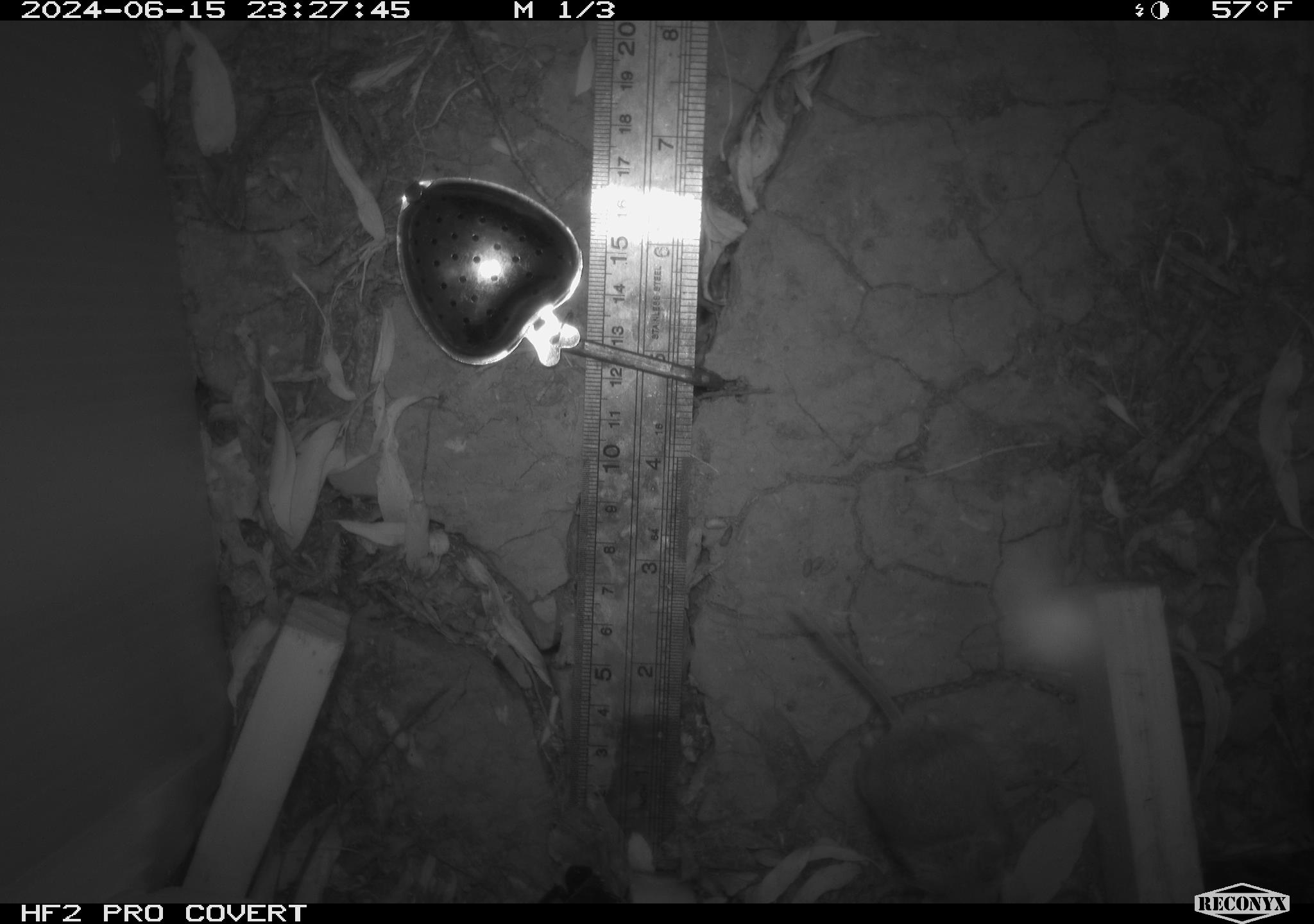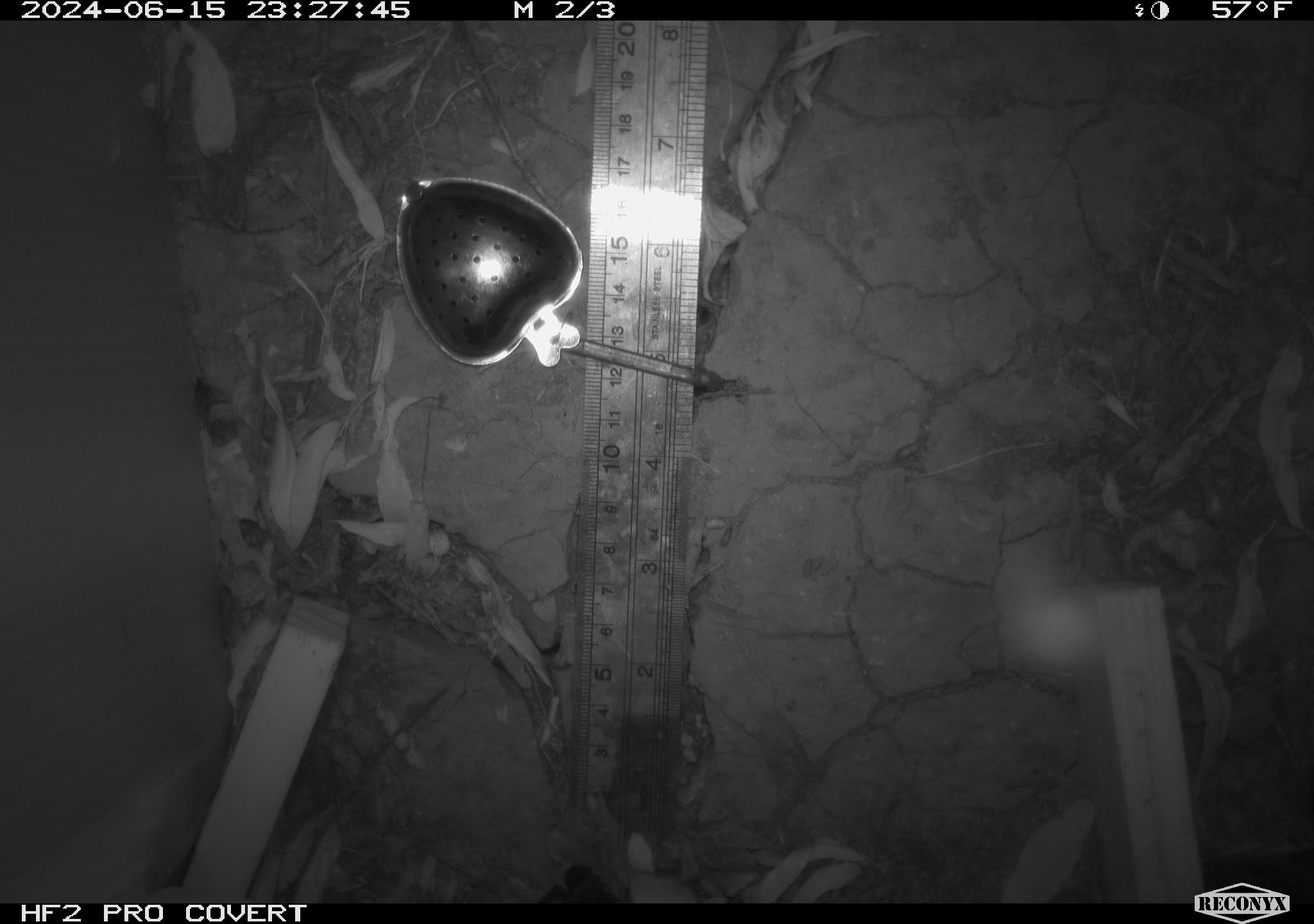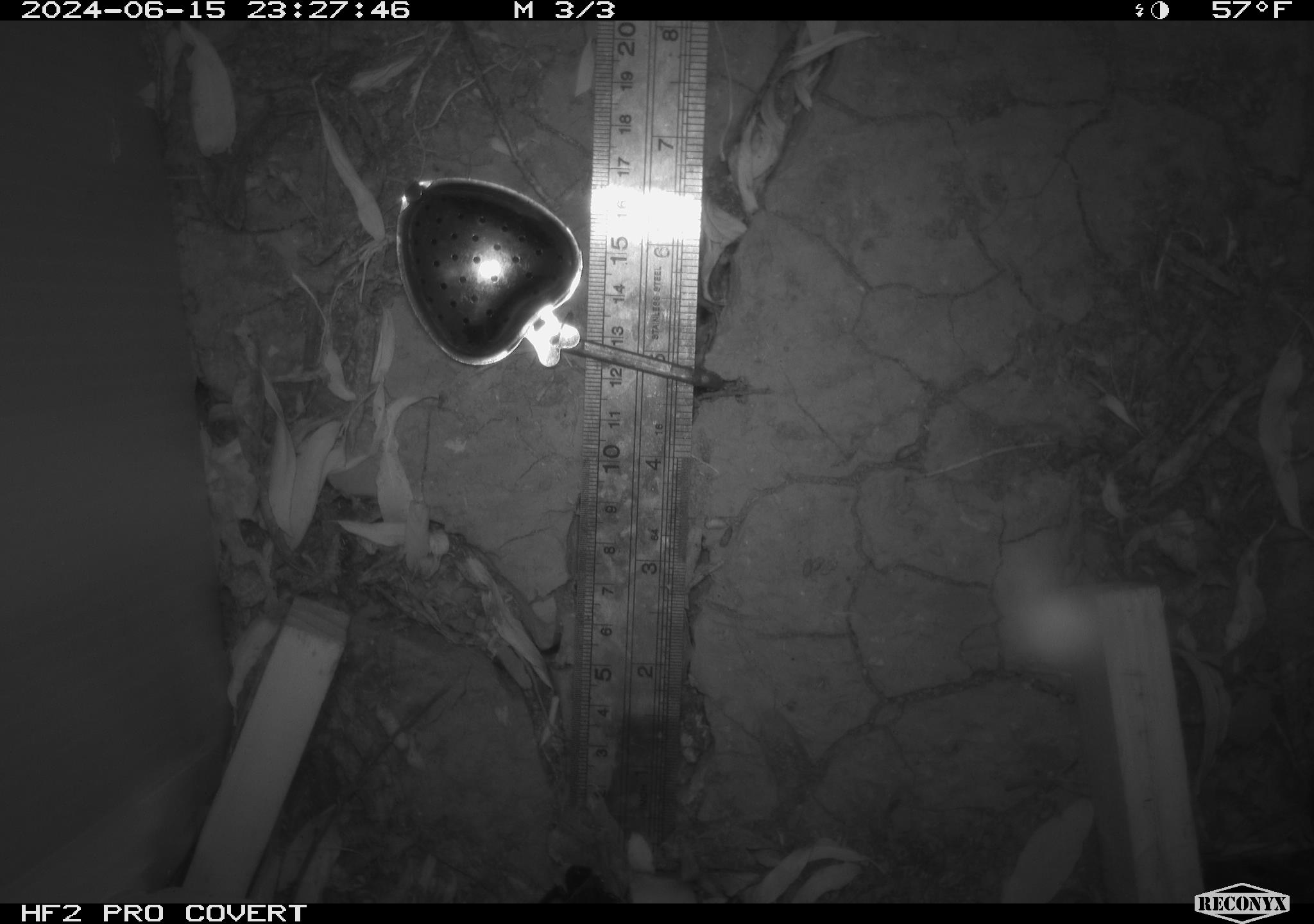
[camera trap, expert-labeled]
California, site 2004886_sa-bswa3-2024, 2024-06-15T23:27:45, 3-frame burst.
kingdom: Animalia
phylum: Chordata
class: Mammalia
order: Rodentia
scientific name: Rodentia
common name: mouse species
Mouse species (Rodentia).